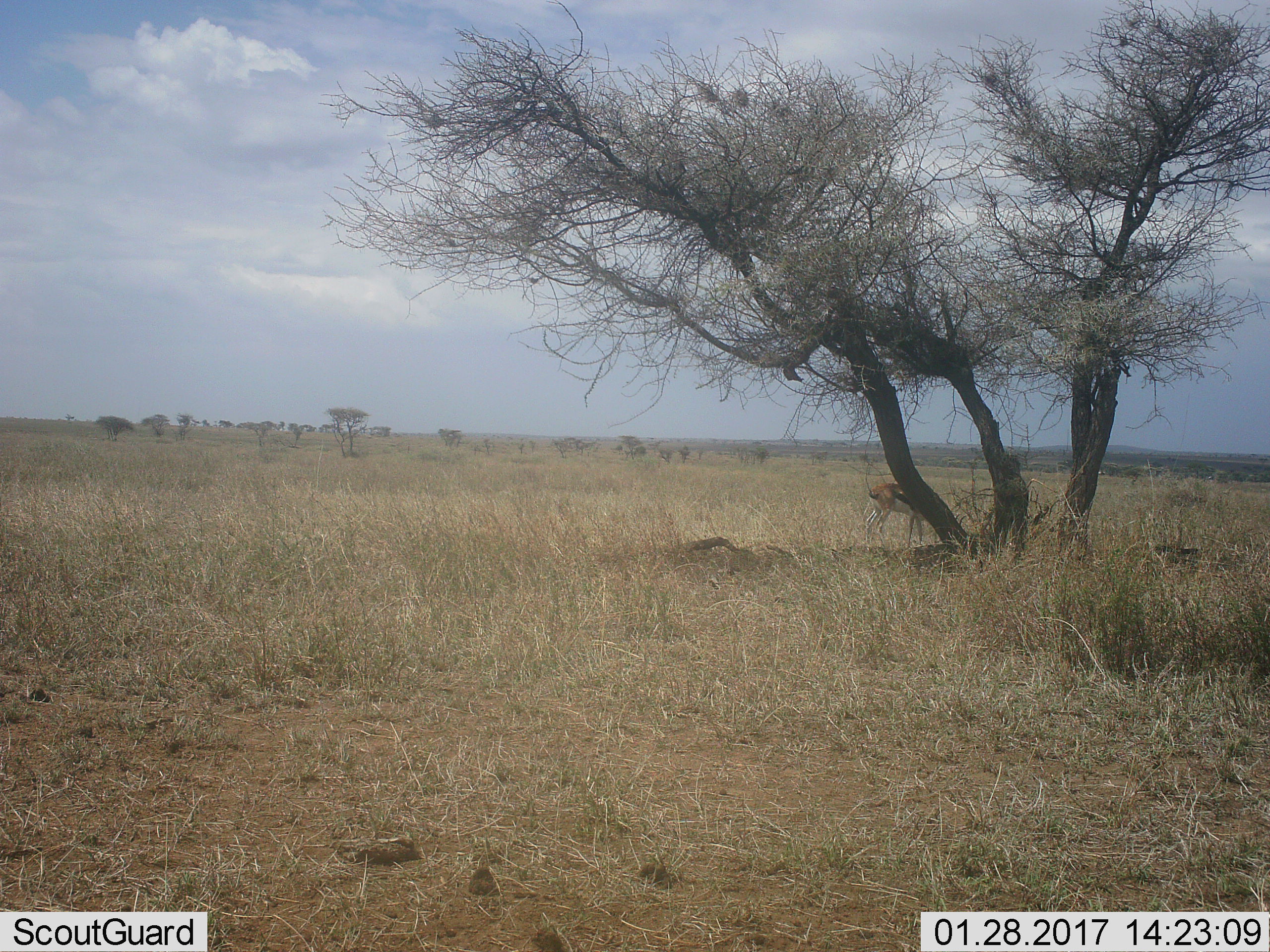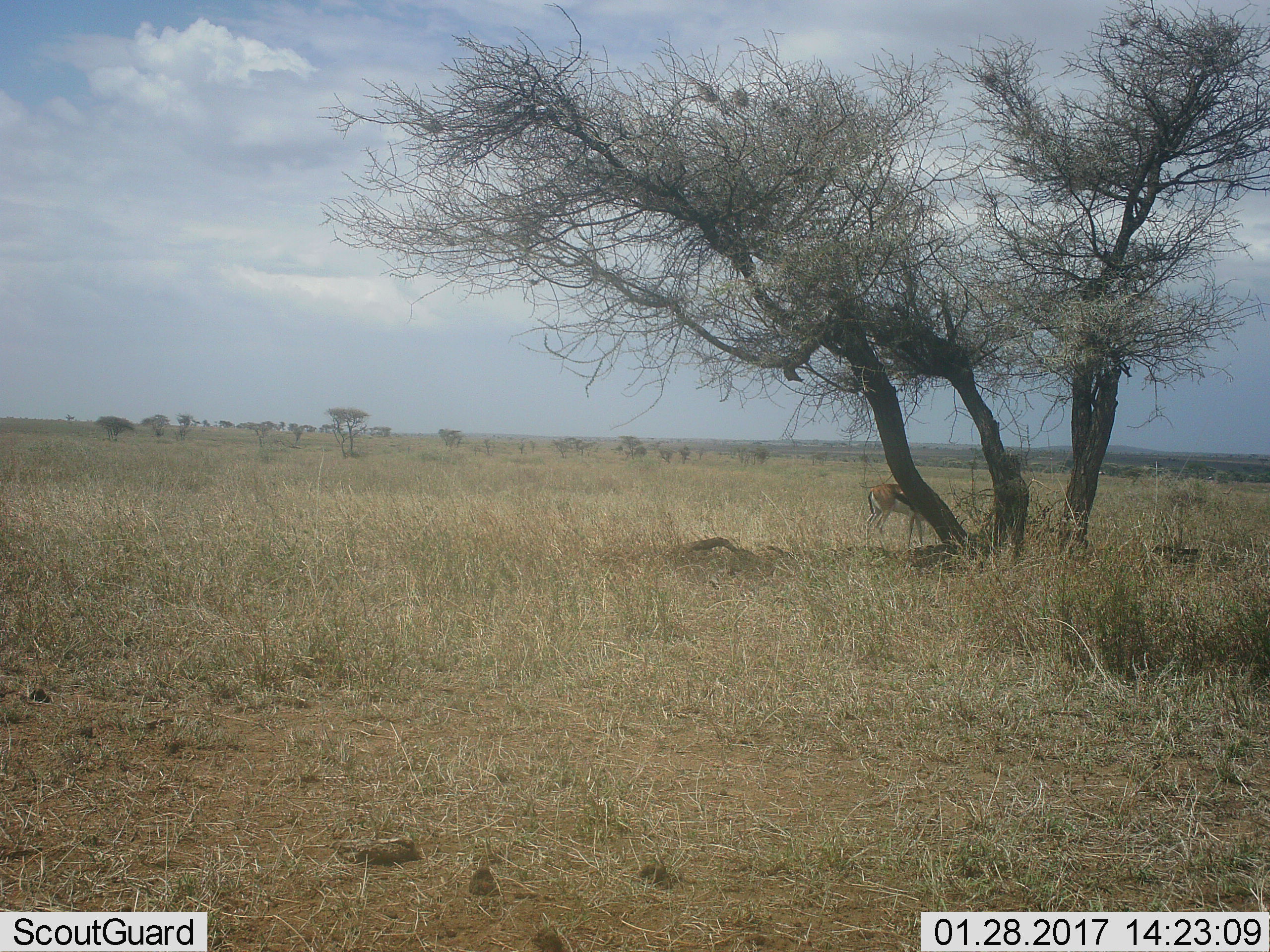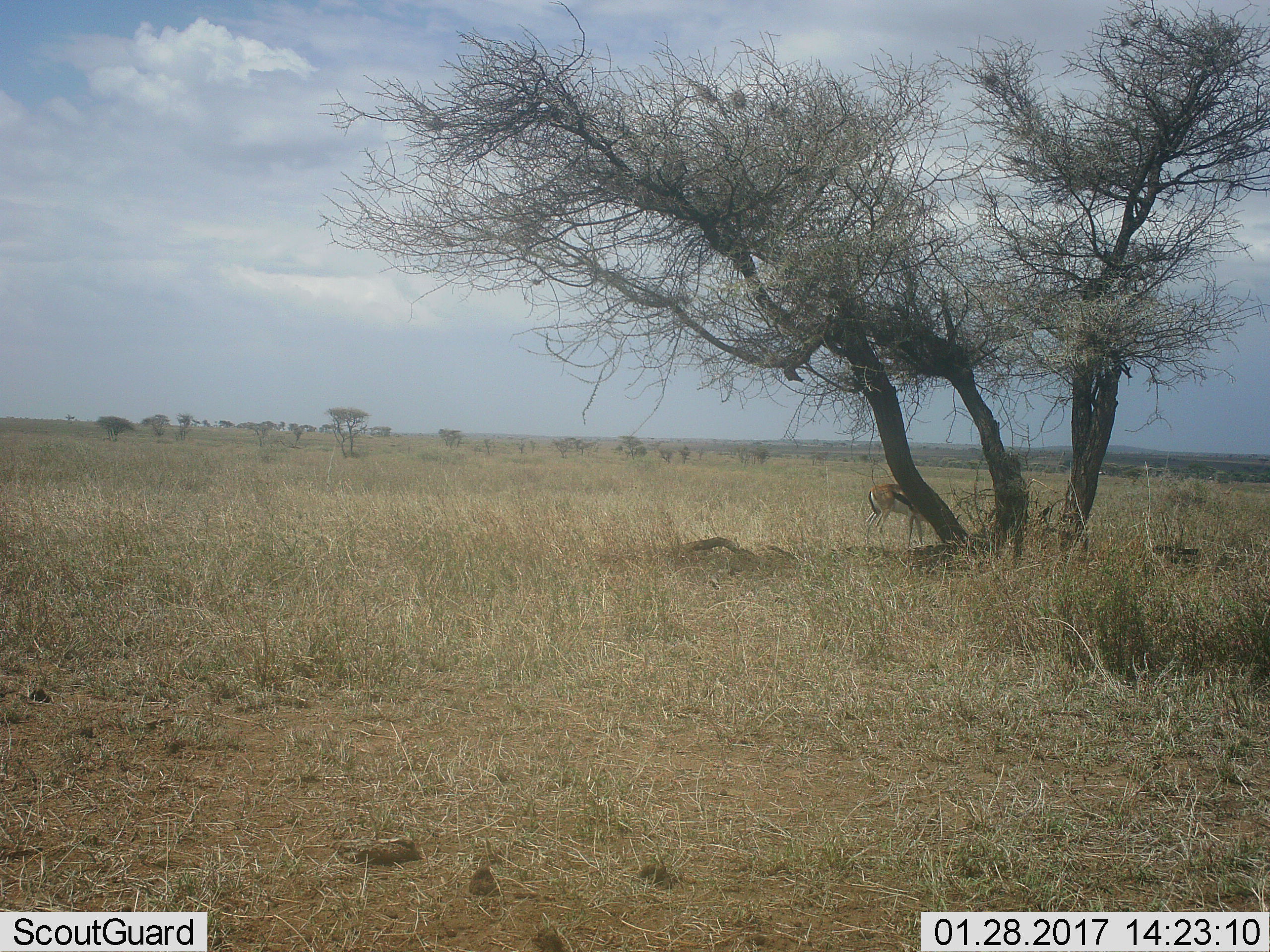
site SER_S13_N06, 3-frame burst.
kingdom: Animalia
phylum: Chordata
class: Mammalia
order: Artiodactyla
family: Bovidae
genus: Eudorcas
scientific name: Eudorcas thomsonii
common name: thomson's gazelle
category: gazellethomsons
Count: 1.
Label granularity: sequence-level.